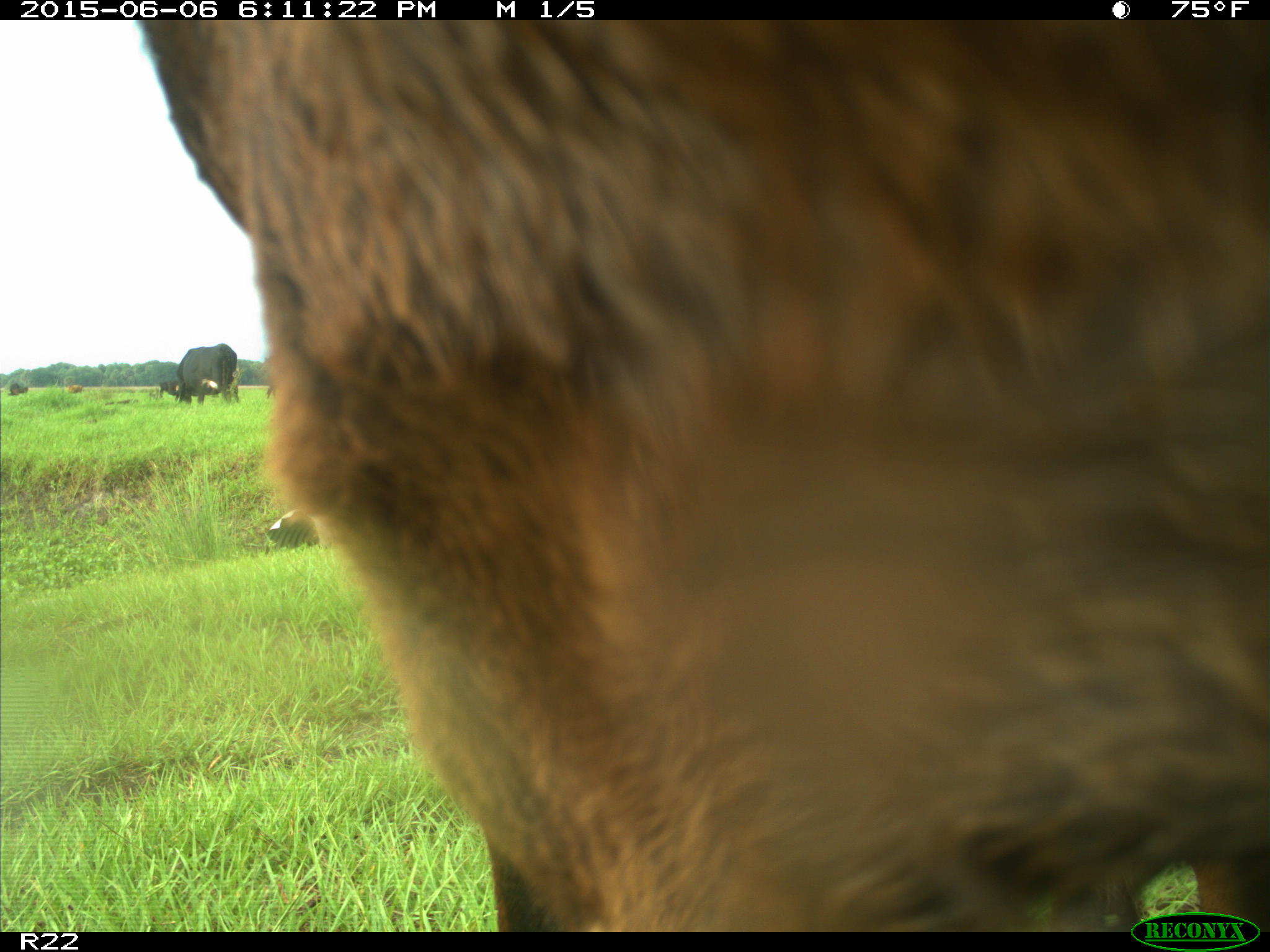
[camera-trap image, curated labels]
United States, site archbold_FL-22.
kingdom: Animalia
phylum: Chordata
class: Mammalia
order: Artiodactyla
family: Bovidae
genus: Bos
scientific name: Bos taurus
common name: domestic cow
Bos taurus (domestic cow).